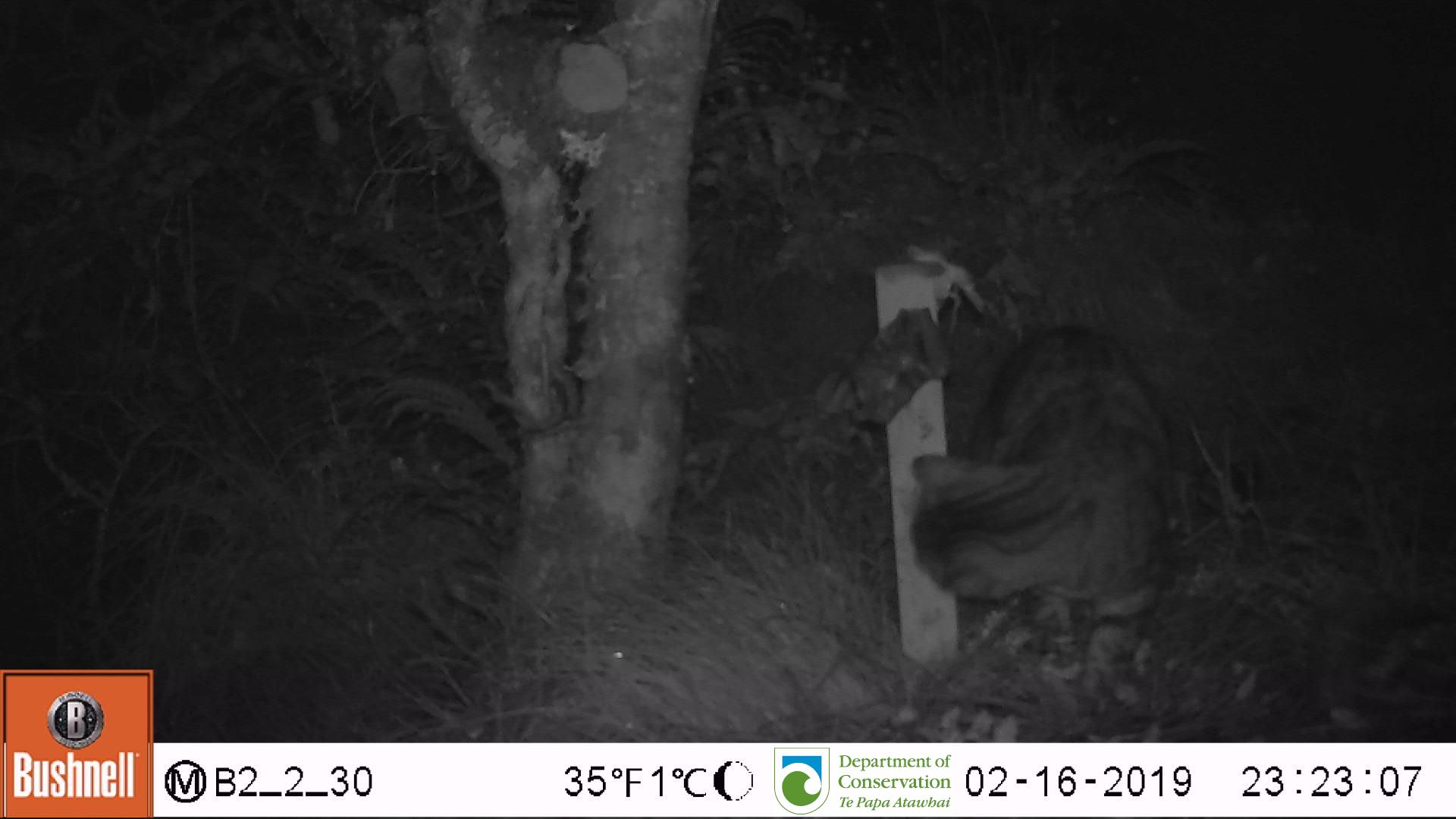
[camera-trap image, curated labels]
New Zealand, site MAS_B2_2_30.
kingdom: Animalia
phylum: Chordata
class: Mammalia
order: Carnivora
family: Felidae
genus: Felis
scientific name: Felis catus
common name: domestic cat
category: cat